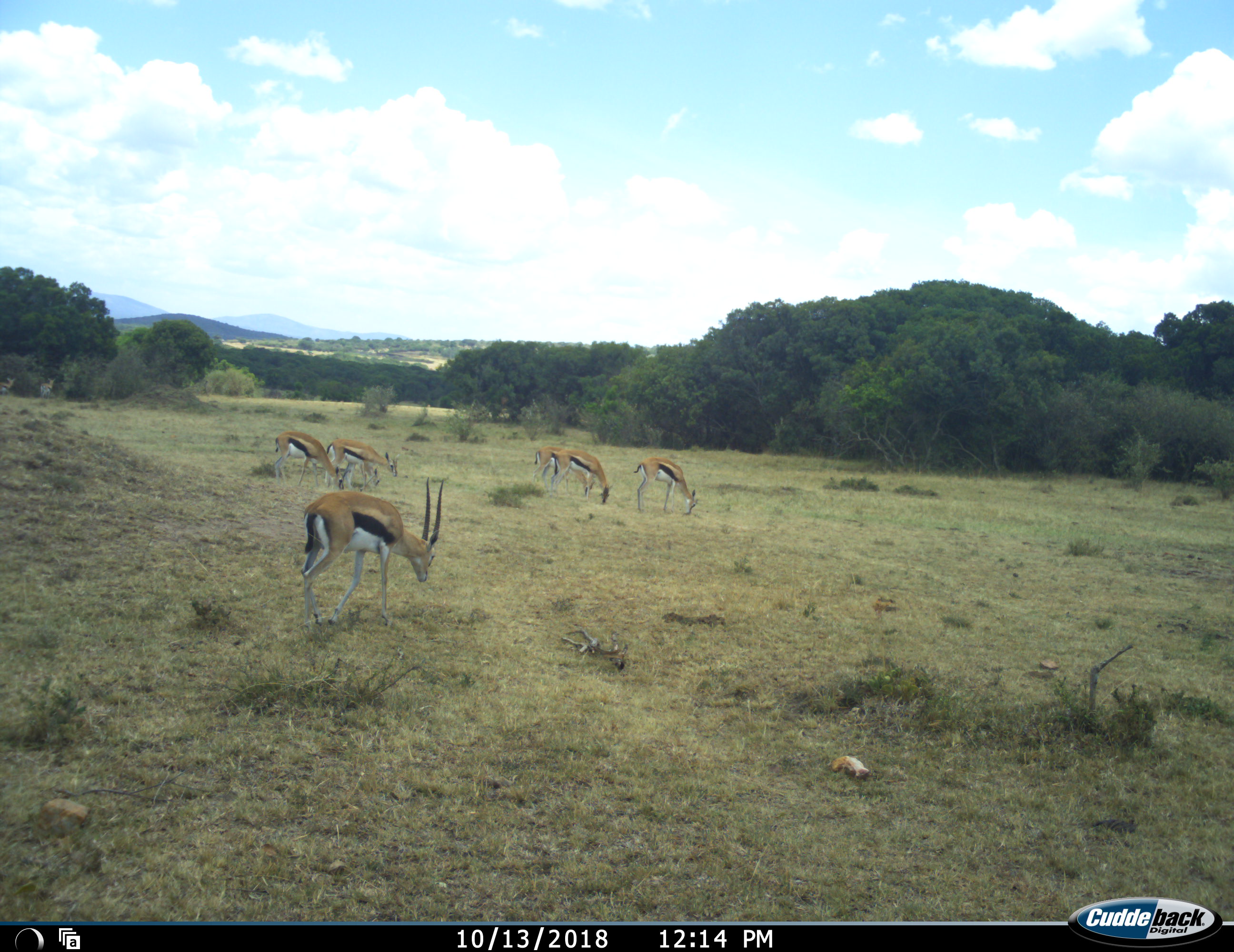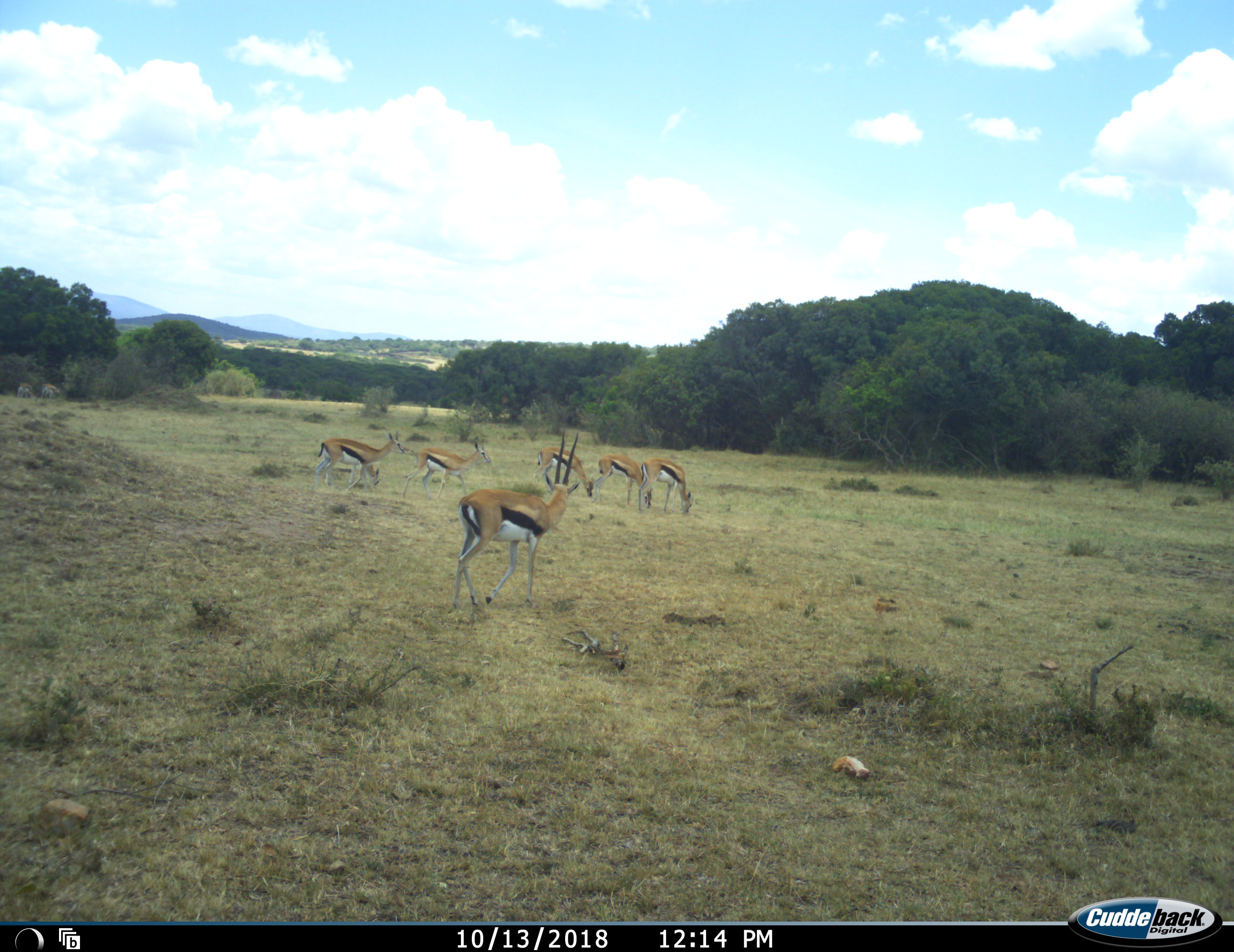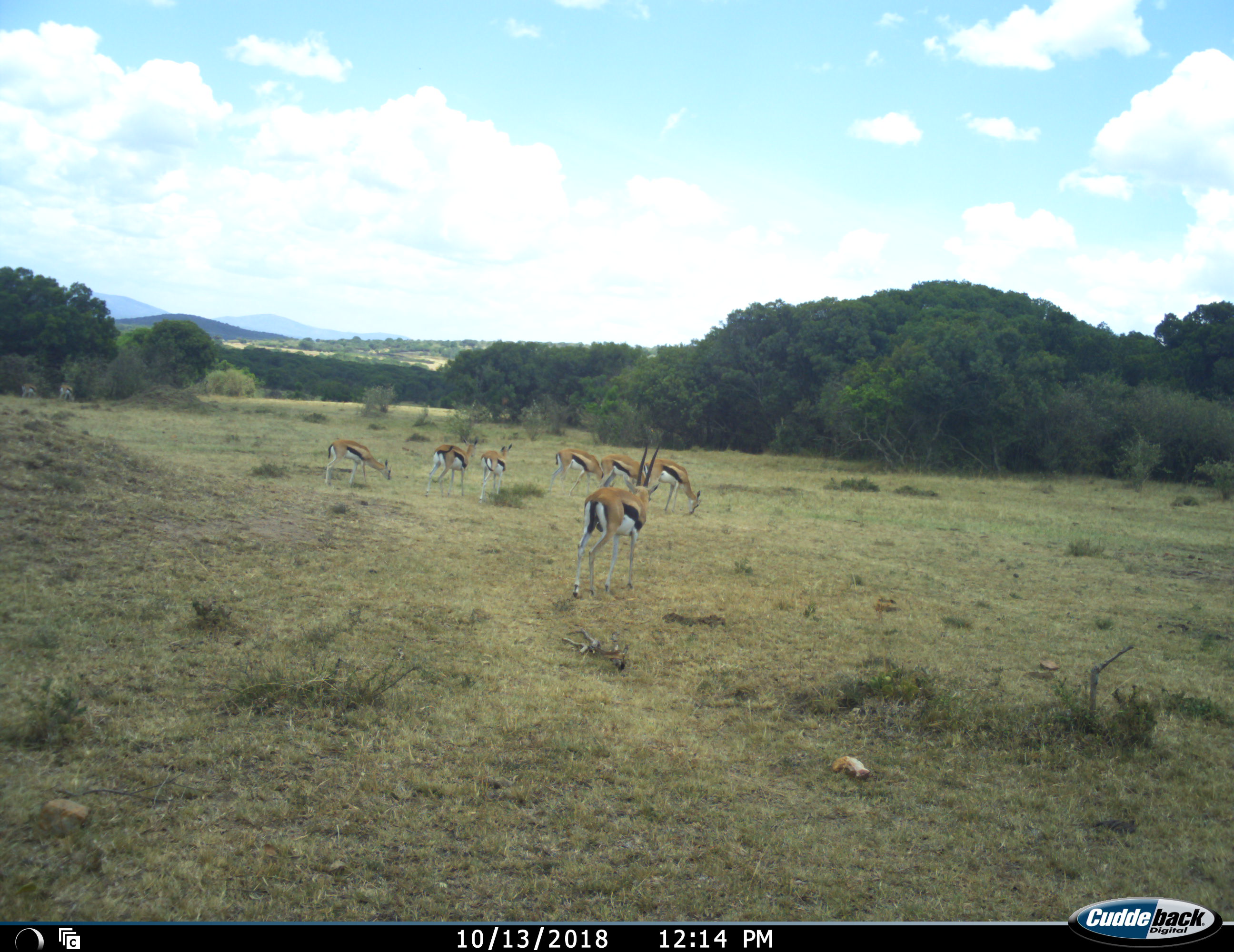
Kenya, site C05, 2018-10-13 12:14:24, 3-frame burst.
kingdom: Animalia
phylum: Chordata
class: Mammalia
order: Artiodactyla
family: Bovidae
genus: Eudorcas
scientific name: Eudorcas thomsonii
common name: thomson's gazelle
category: gazellethomsons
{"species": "gazellethomsons (thomson's gazelle) (Eudorcas thomsonii)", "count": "9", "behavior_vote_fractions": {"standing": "20%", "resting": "0%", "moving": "50%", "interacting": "0%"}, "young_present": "10%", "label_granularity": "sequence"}